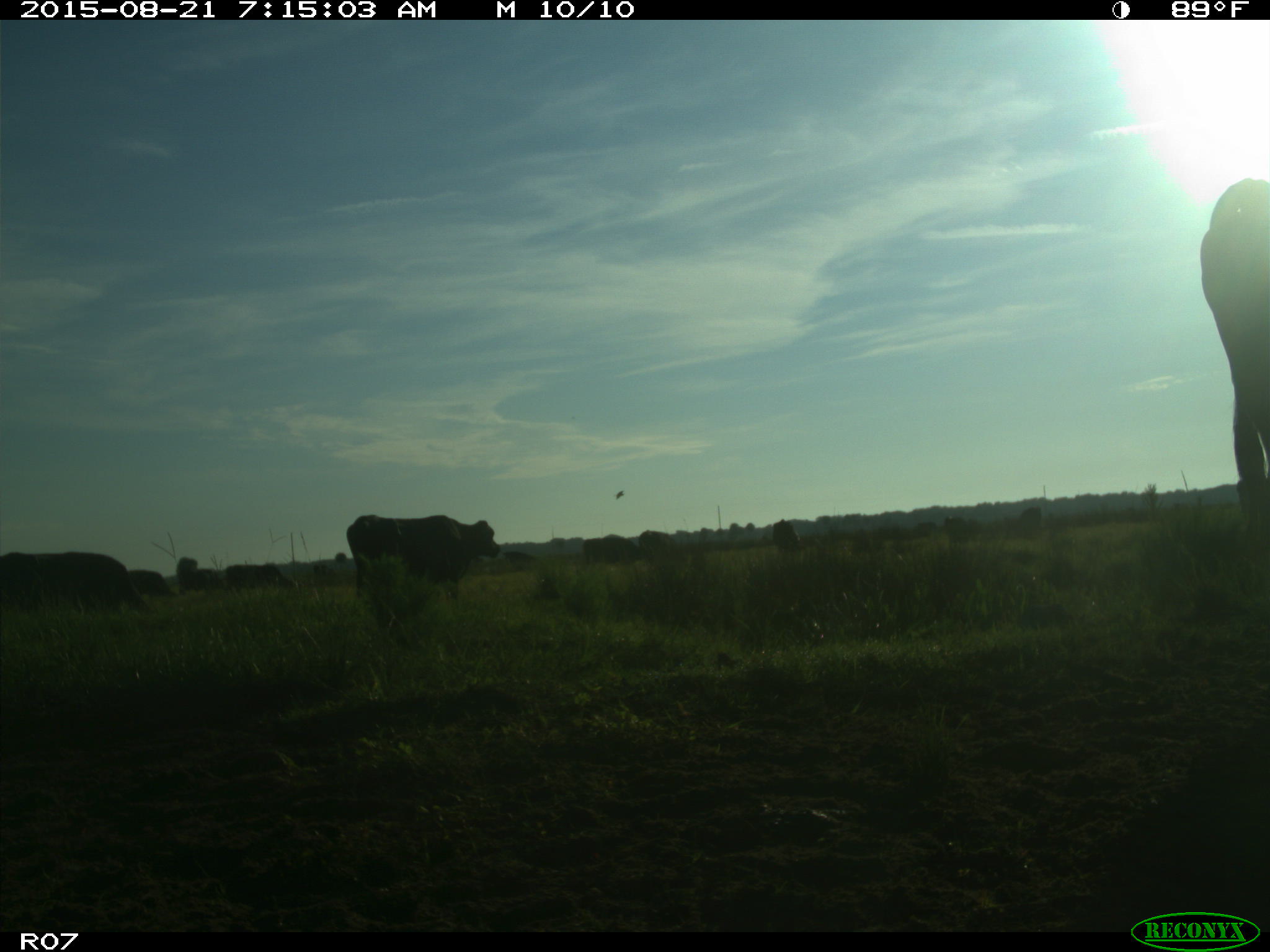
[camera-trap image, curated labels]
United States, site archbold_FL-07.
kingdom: Animalia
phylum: Chordata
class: Mammalia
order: Artiodactyla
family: Bovidae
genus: Bos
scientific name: Bos taurus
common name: domestic cow